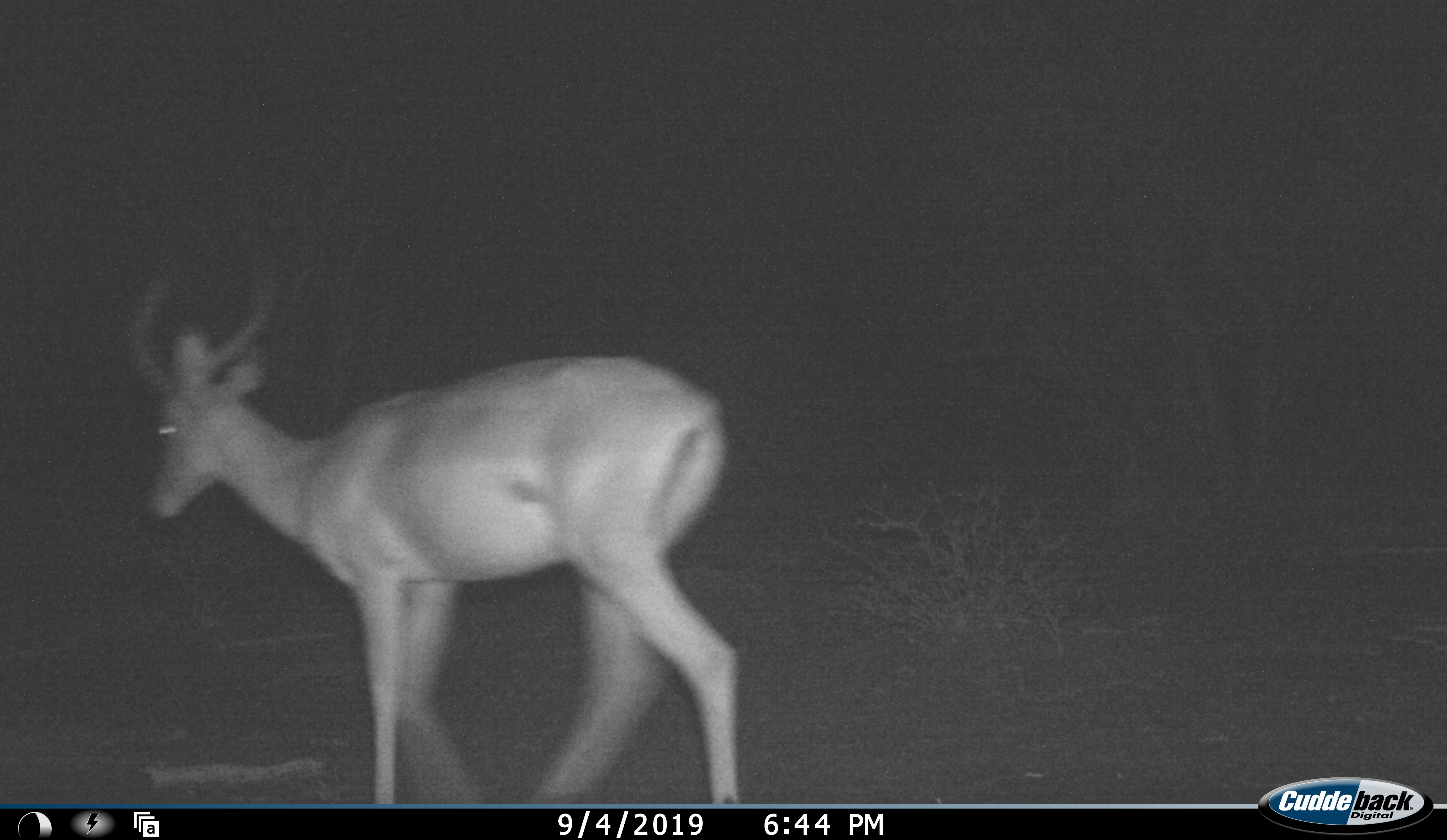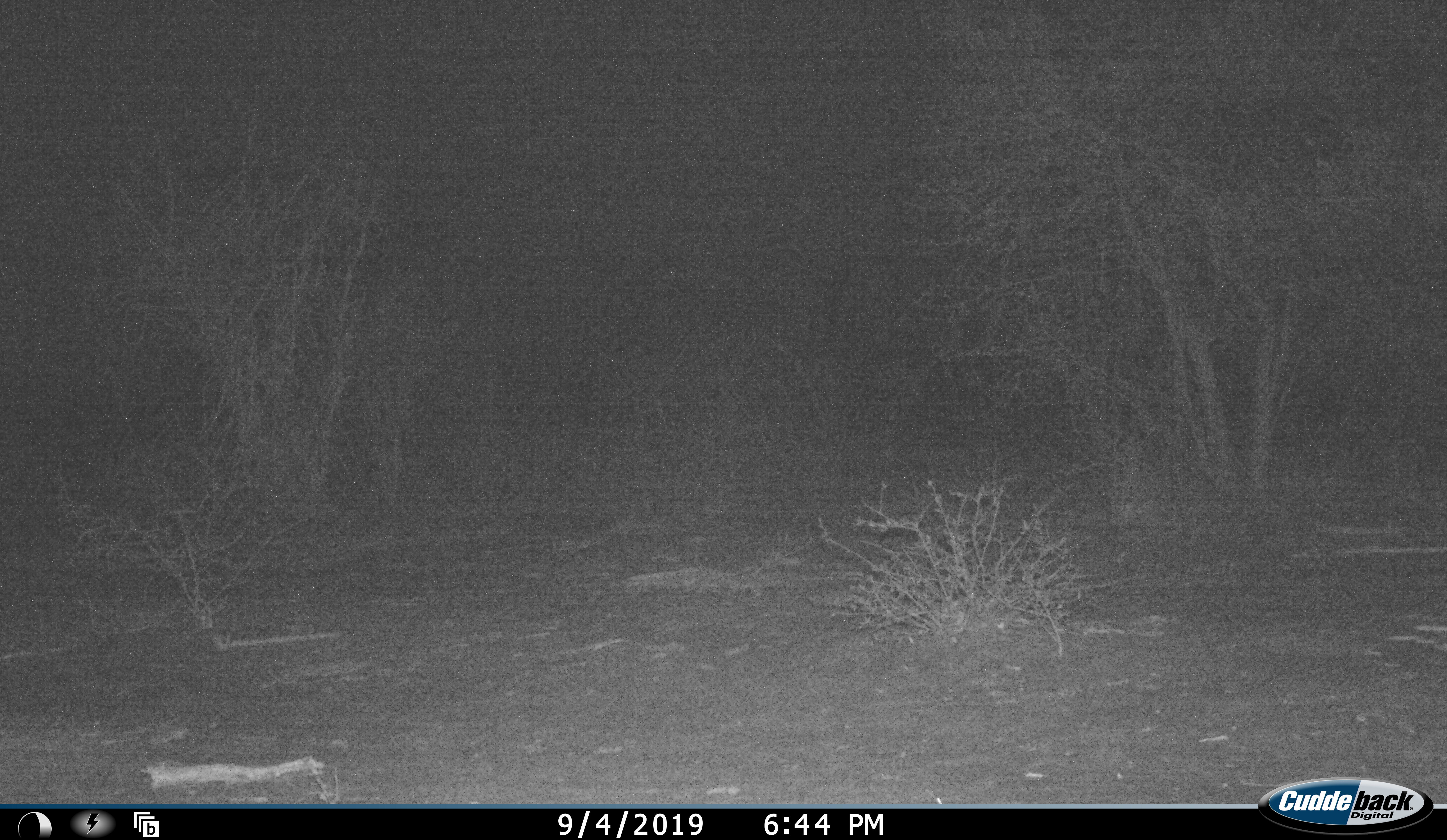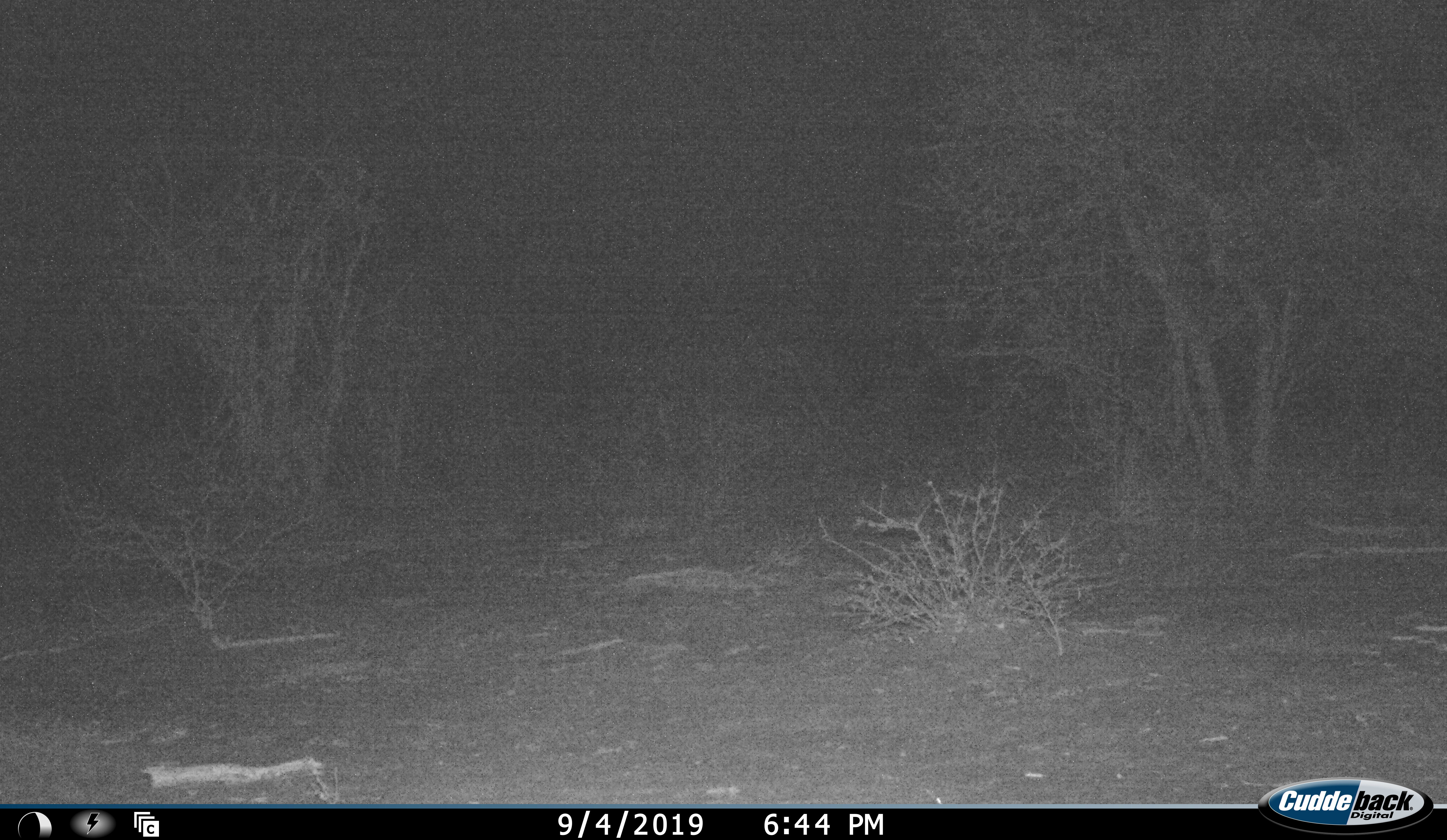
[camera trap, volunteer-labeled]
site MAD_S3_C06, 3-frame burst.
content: unidentified animal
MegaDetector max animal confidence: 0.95